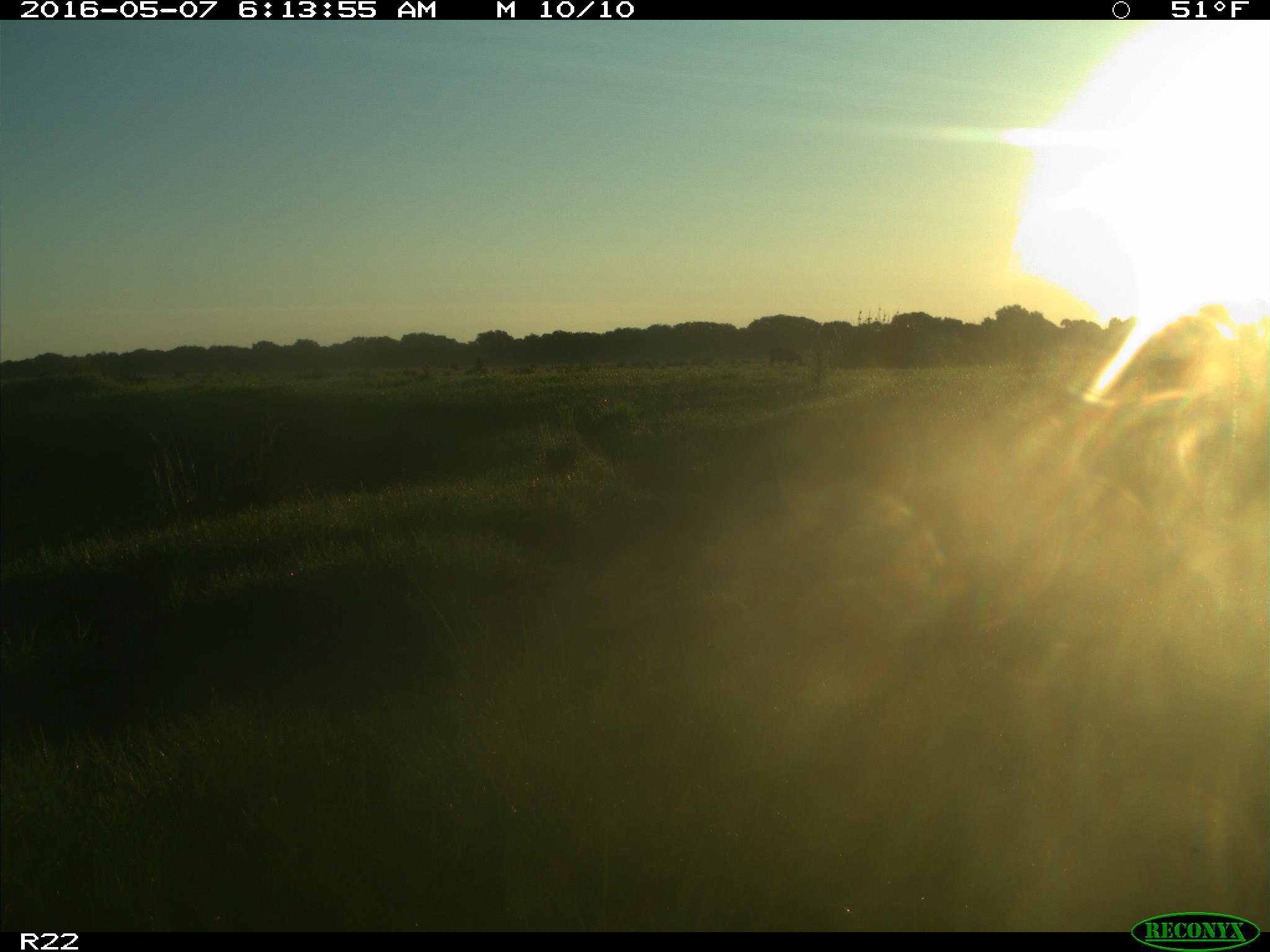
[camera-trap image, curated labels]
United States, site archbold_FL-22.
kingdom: Animalia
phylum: Chordata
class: Mammalia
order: Artiodactyla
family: Bovidae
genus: Bos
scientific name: Bos taurus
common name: domestic cow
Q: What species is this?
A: Bos taurus (domestic cow).